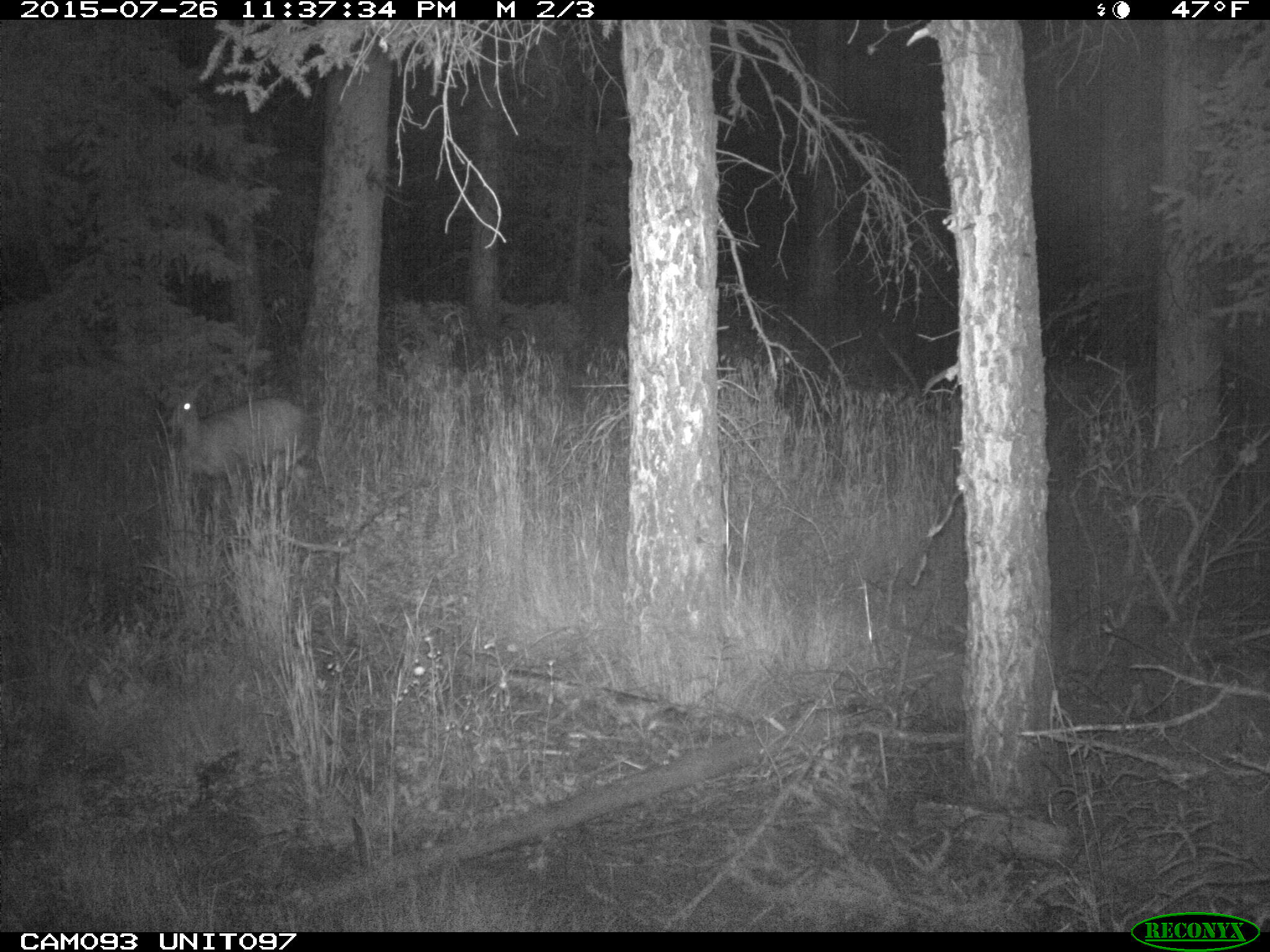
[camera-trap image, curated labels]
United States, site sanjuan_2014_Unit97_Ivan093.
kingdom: Animalia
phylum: Chordata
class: Mammalia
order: Artiodactyla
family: Cervidae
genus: Odocoileus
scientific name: Odocoileus hemionus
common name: mule deer